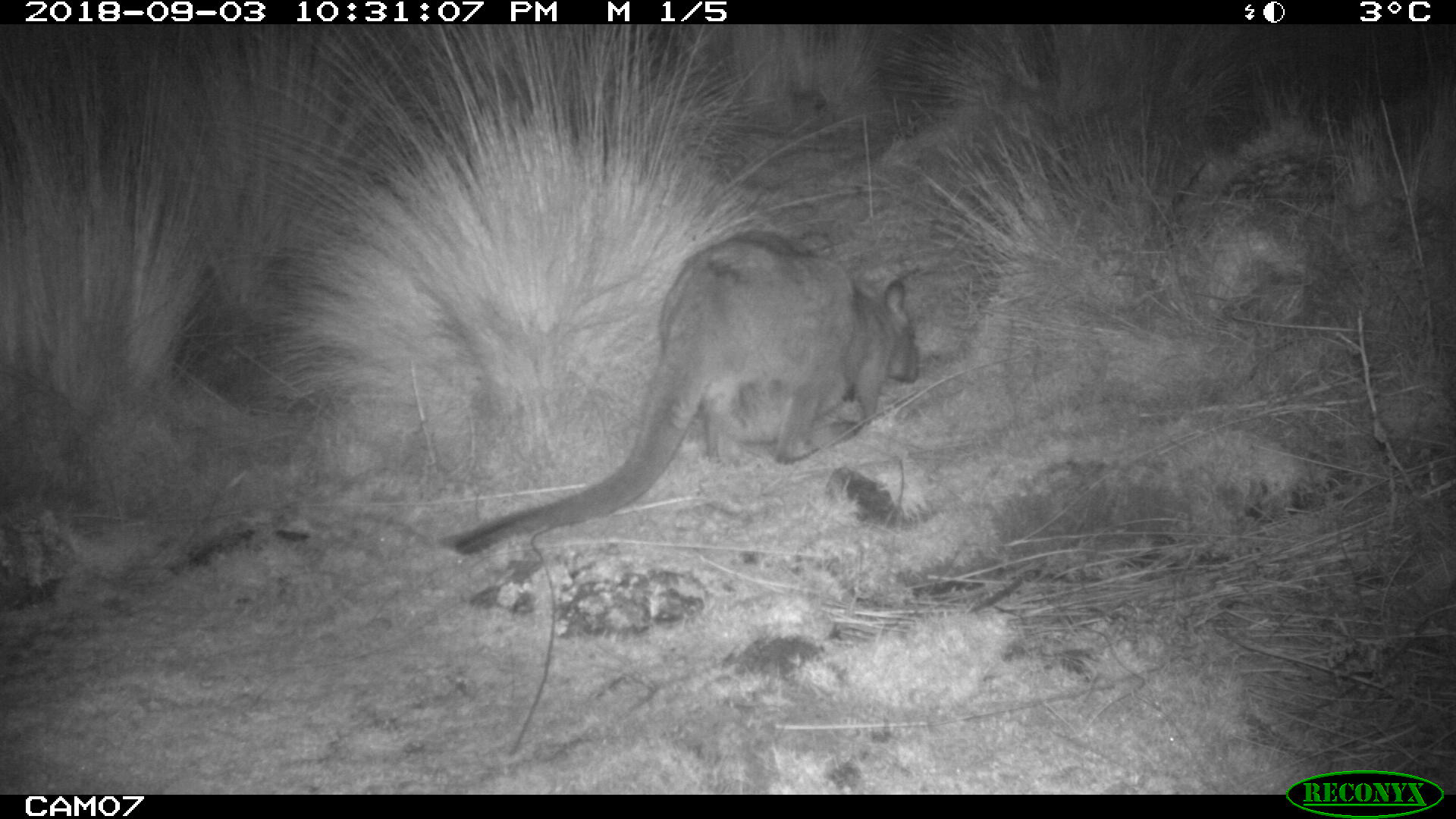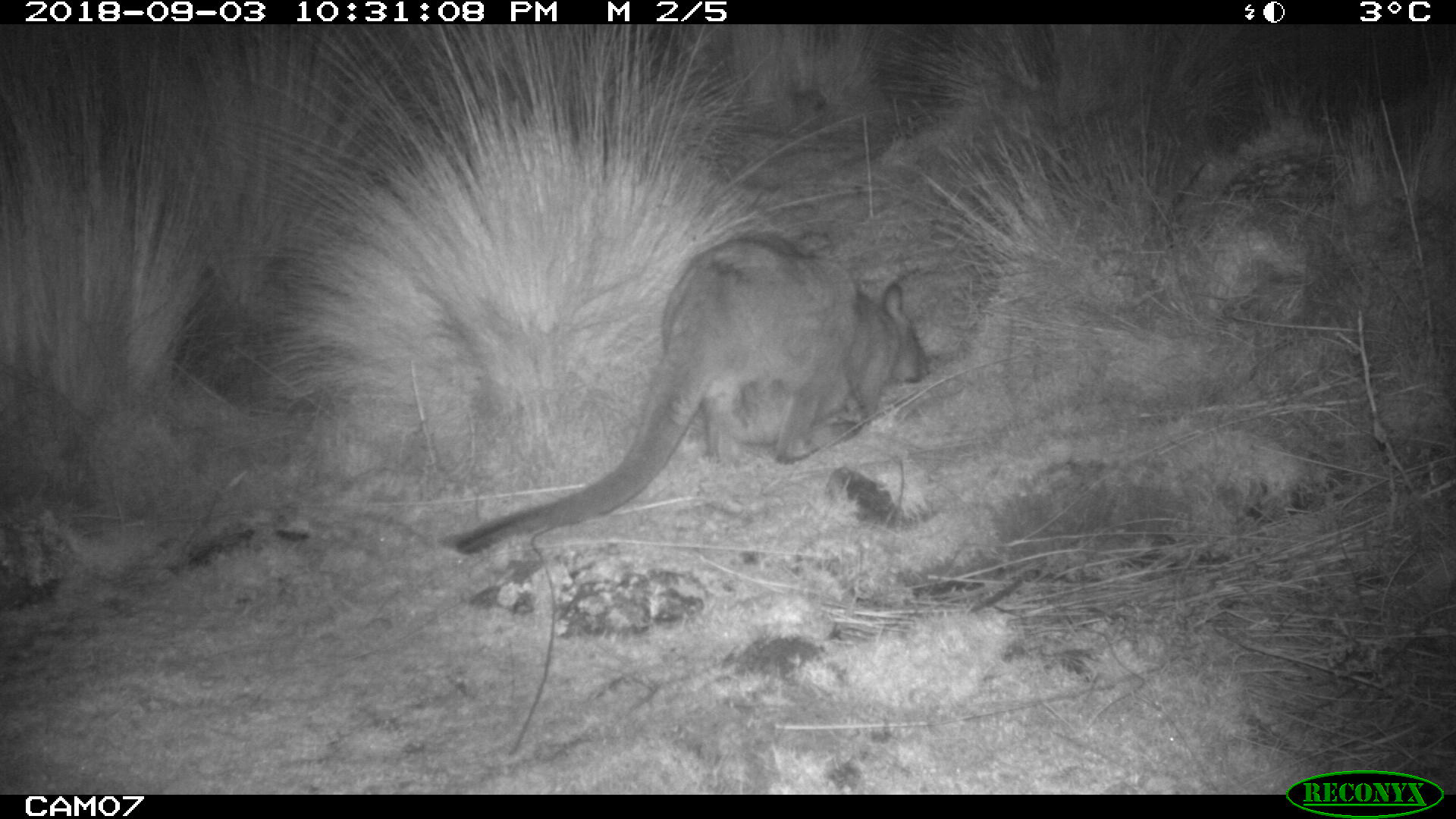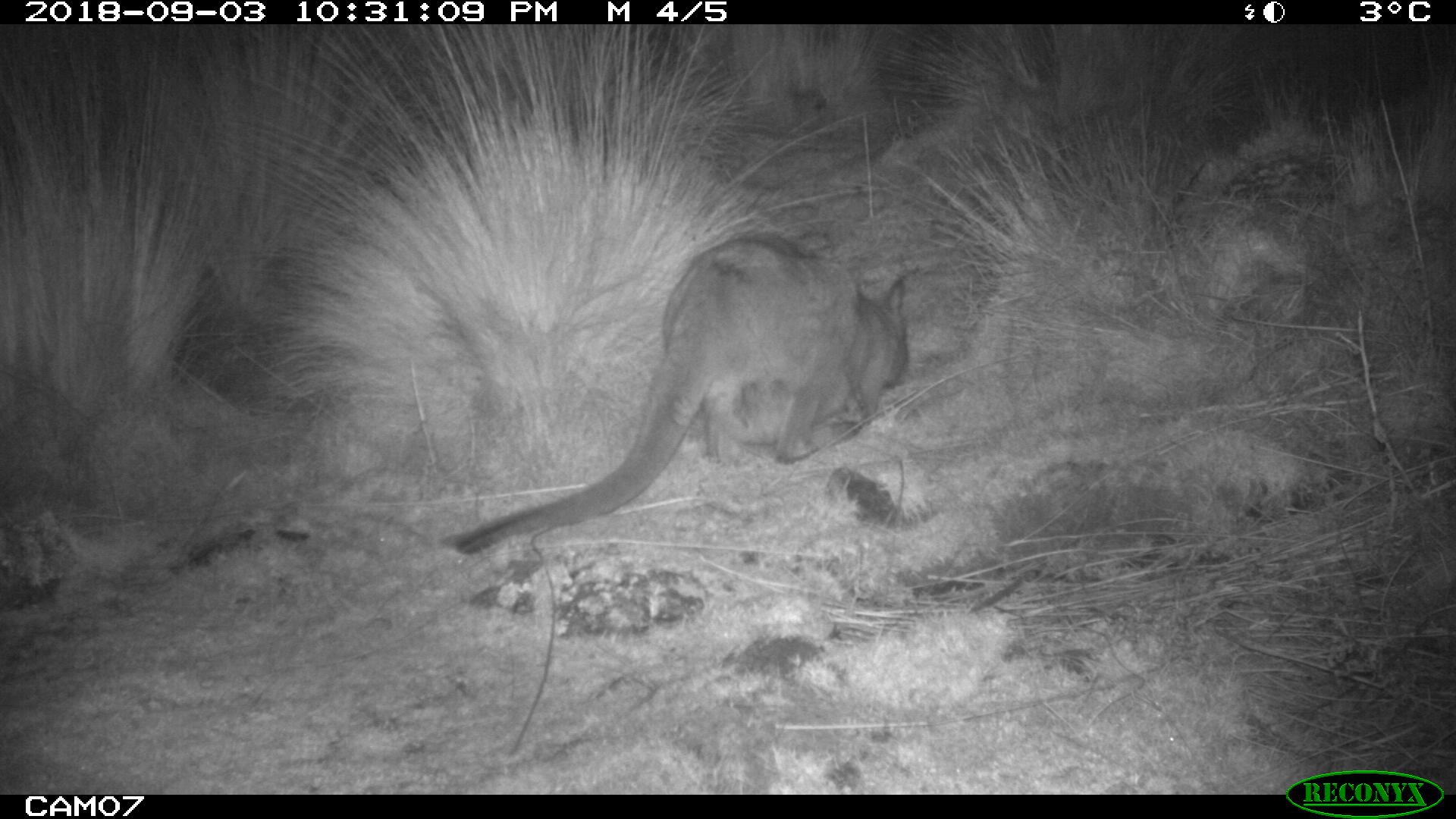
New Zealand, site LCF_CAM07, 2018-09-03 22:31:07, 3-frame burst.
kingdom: Animalia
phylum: Chordata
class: Mammalia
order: Diprotodontia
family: Macropodidae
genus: Notamacropus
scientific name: Notamacropus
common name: wallaby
Wallaby (Notamacropus).